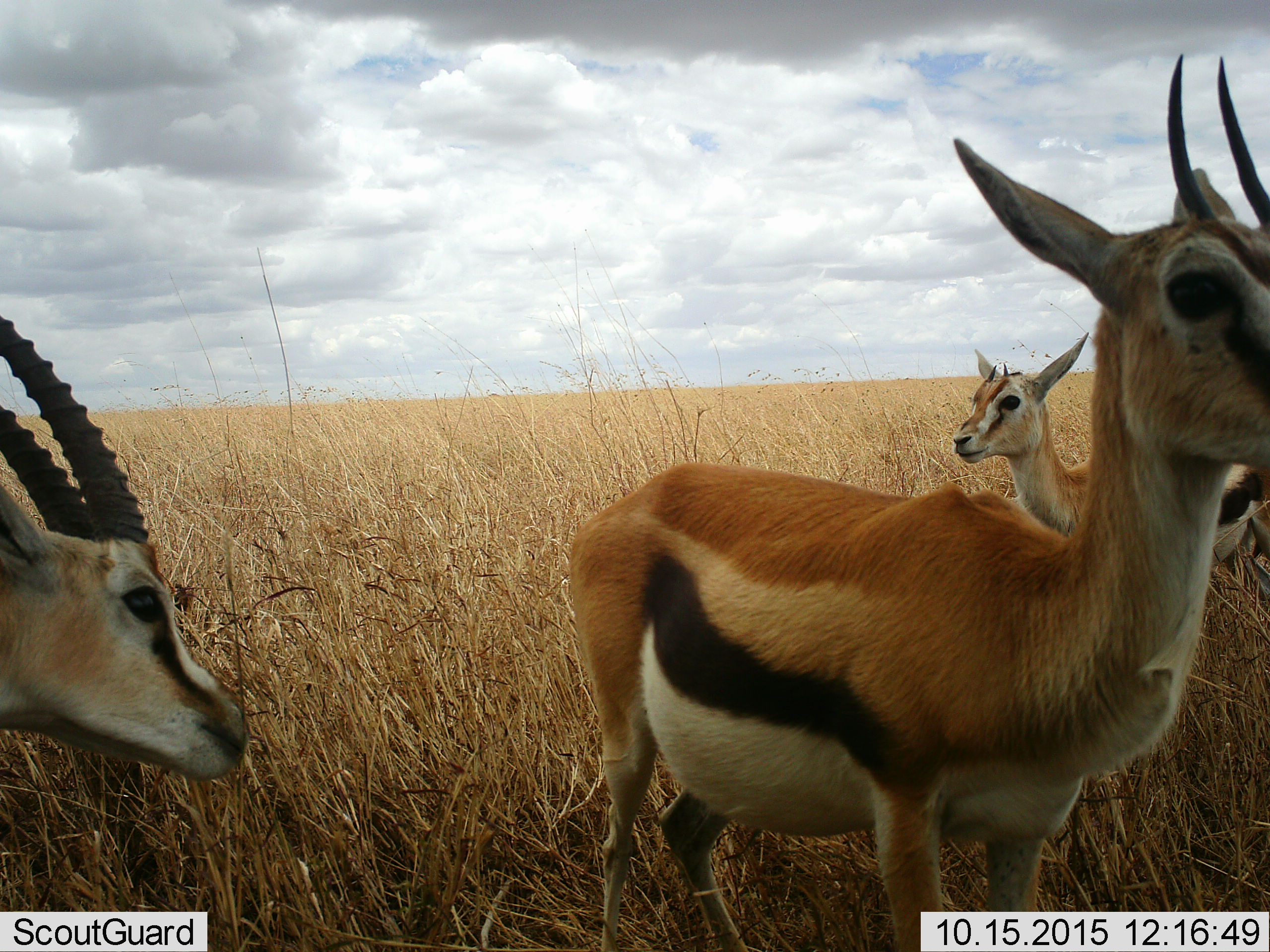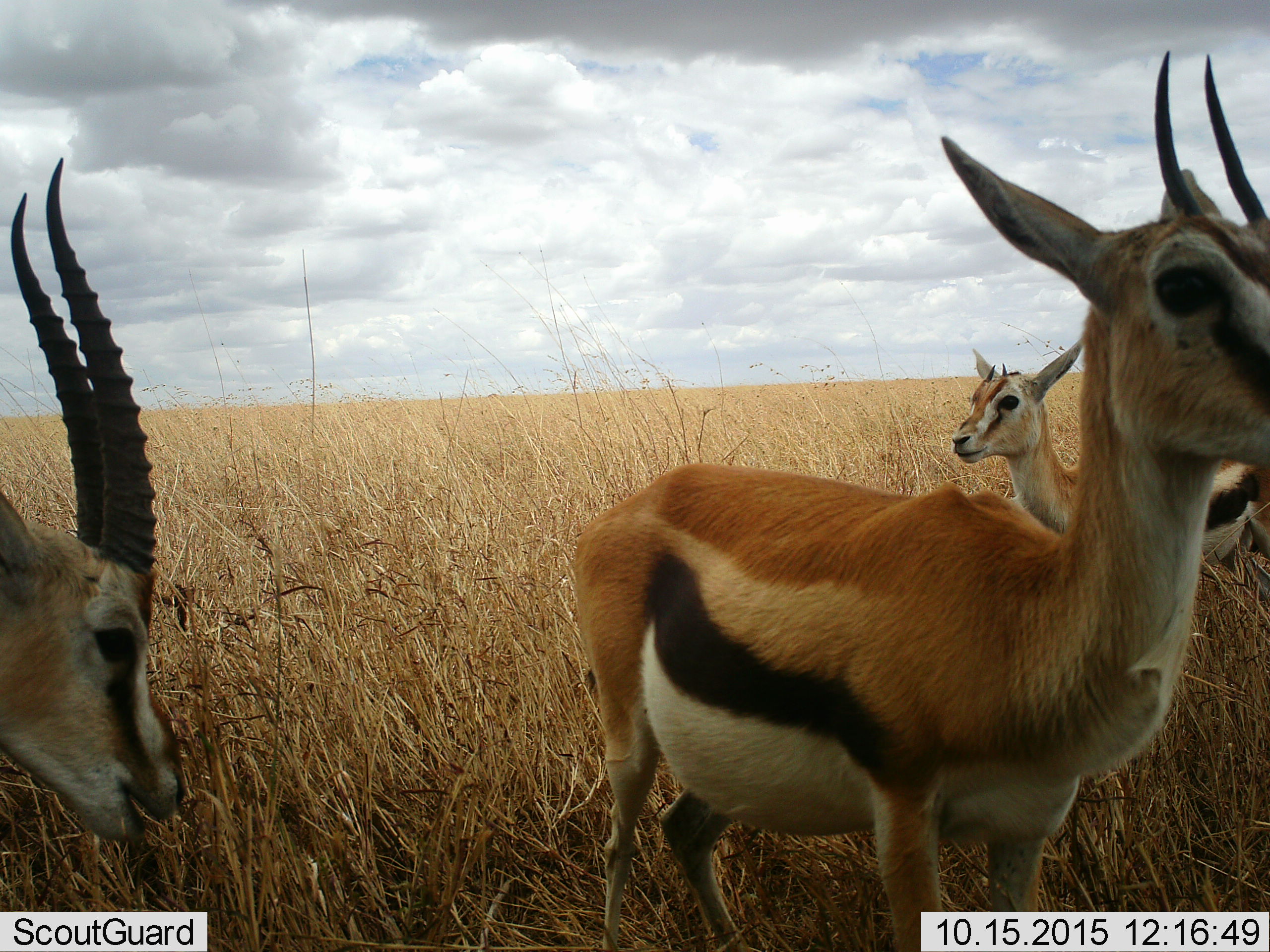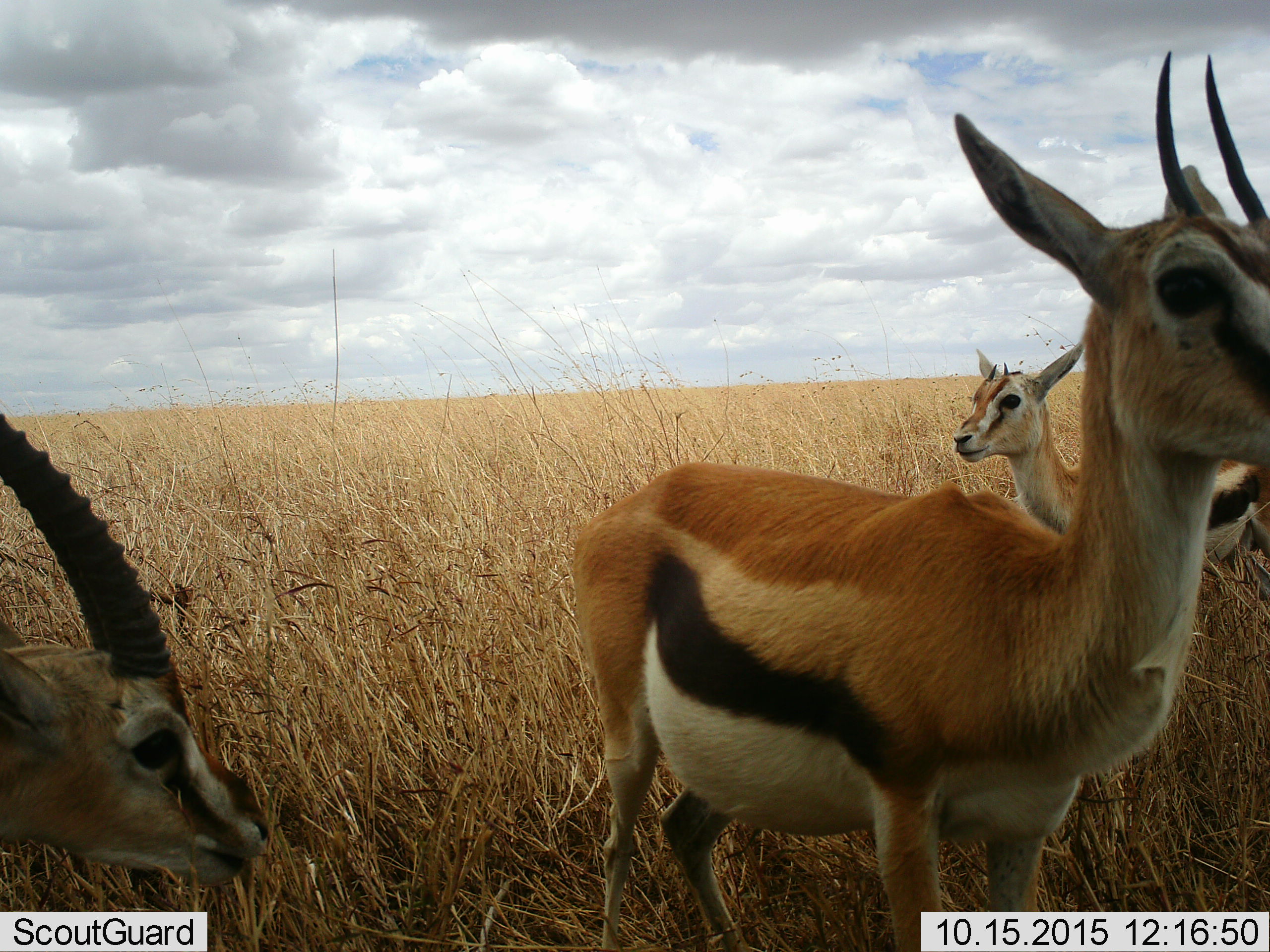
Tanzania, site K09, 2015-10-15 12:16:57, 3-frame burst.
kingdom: Animalia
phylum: Chordata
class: Mammalia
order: Artiodactyla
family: Bovidae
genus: Eudorcas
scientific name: Eudorcas thomsonii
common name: thomson's gazelle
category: gazellethomsons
Gazellethomsons (thomson's gazelle) (Eudorcas thomsonii), count 3. Behavior (volunteer vote fractions): standing 88%, resting 0%, moving 0%, interacting 0%. Young present (vote fraction): 25%. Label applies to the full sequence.